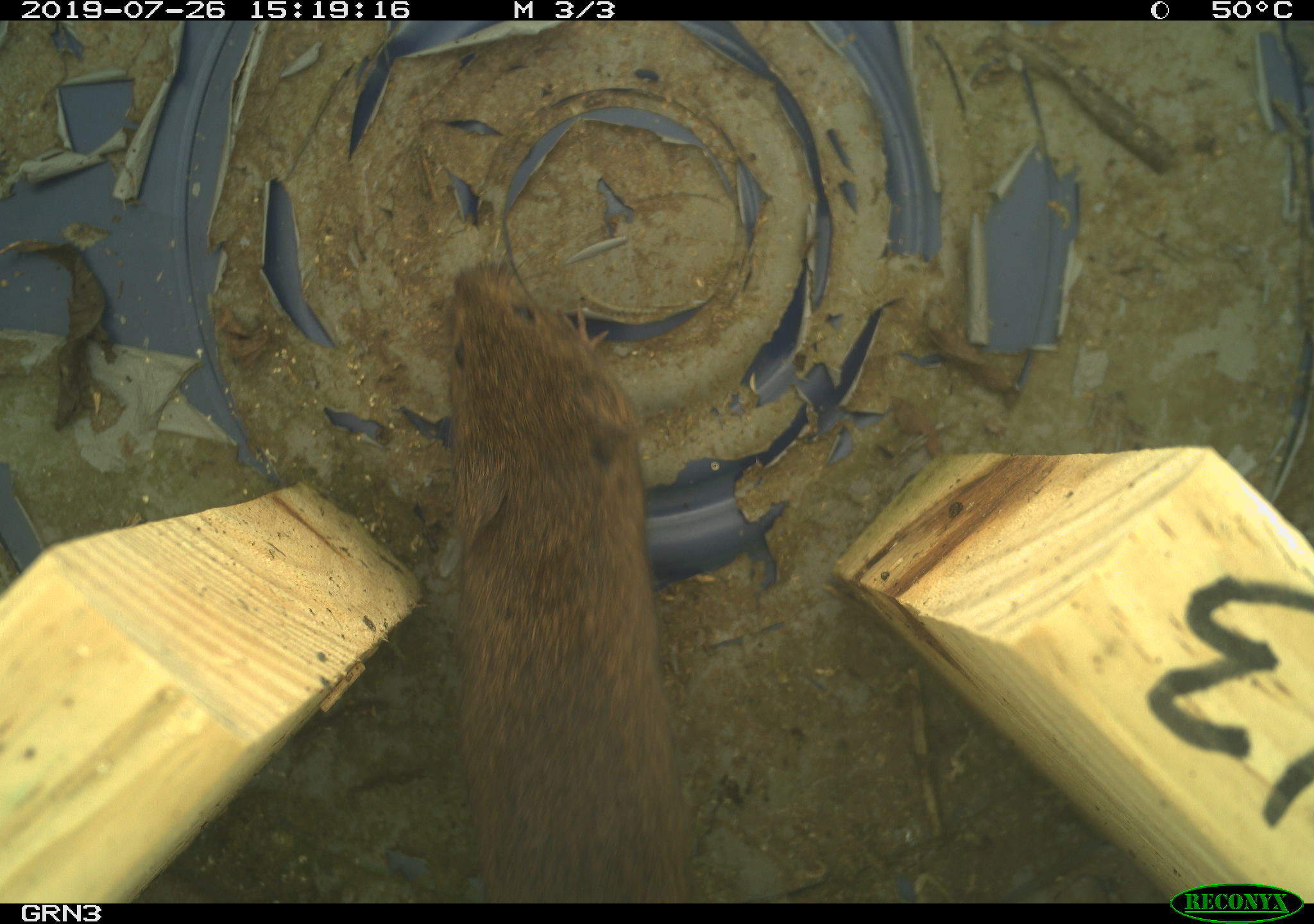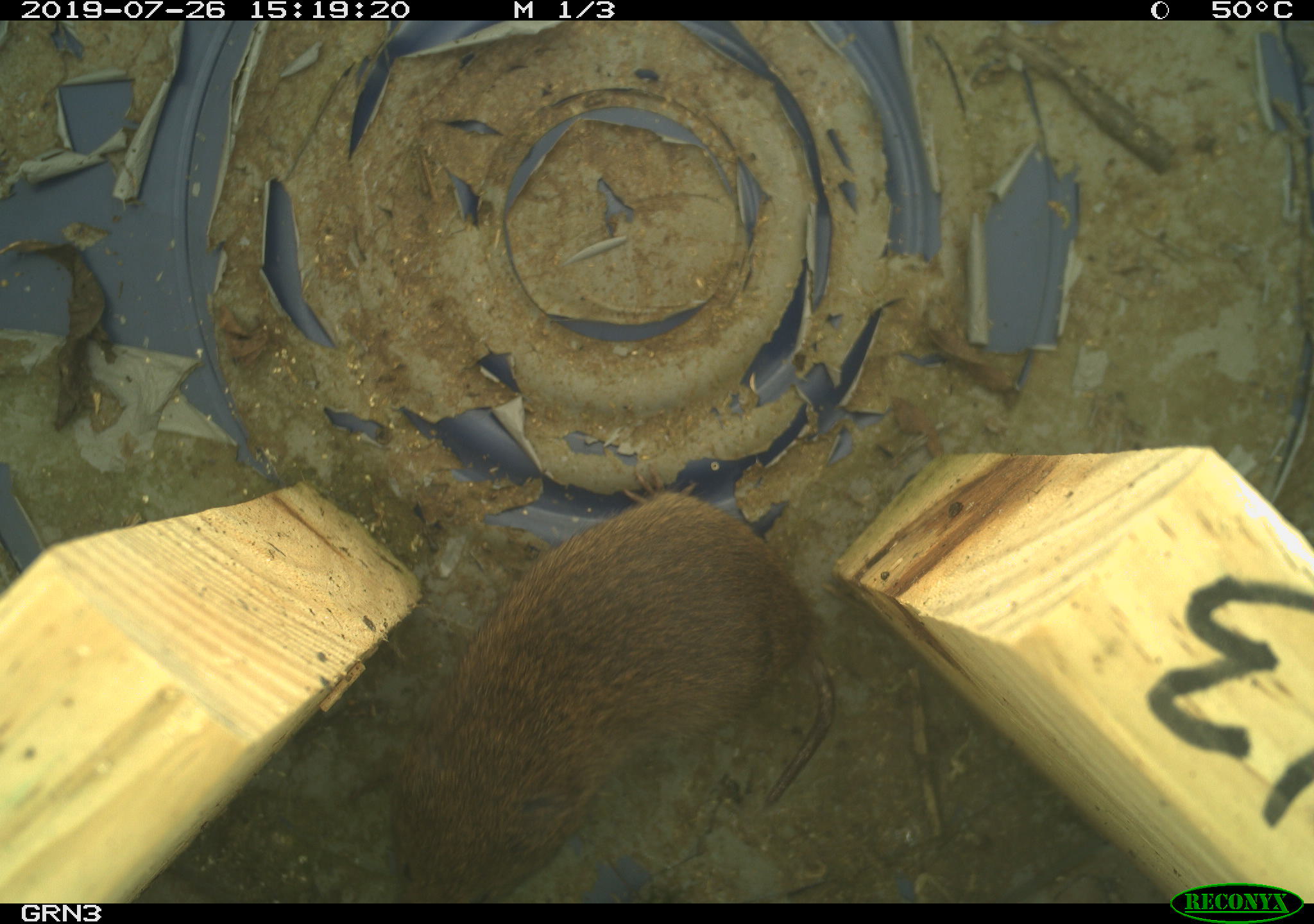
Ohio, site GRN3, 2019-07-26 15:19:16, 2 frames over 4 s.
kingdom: Animalia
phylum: Chordata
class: Mammalia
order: Rodentia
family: Cricetidae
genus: Microtus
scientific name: Microtus pennsylvanicus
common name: meadow vole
Meadow vole (Microtus pennsylvanicus).